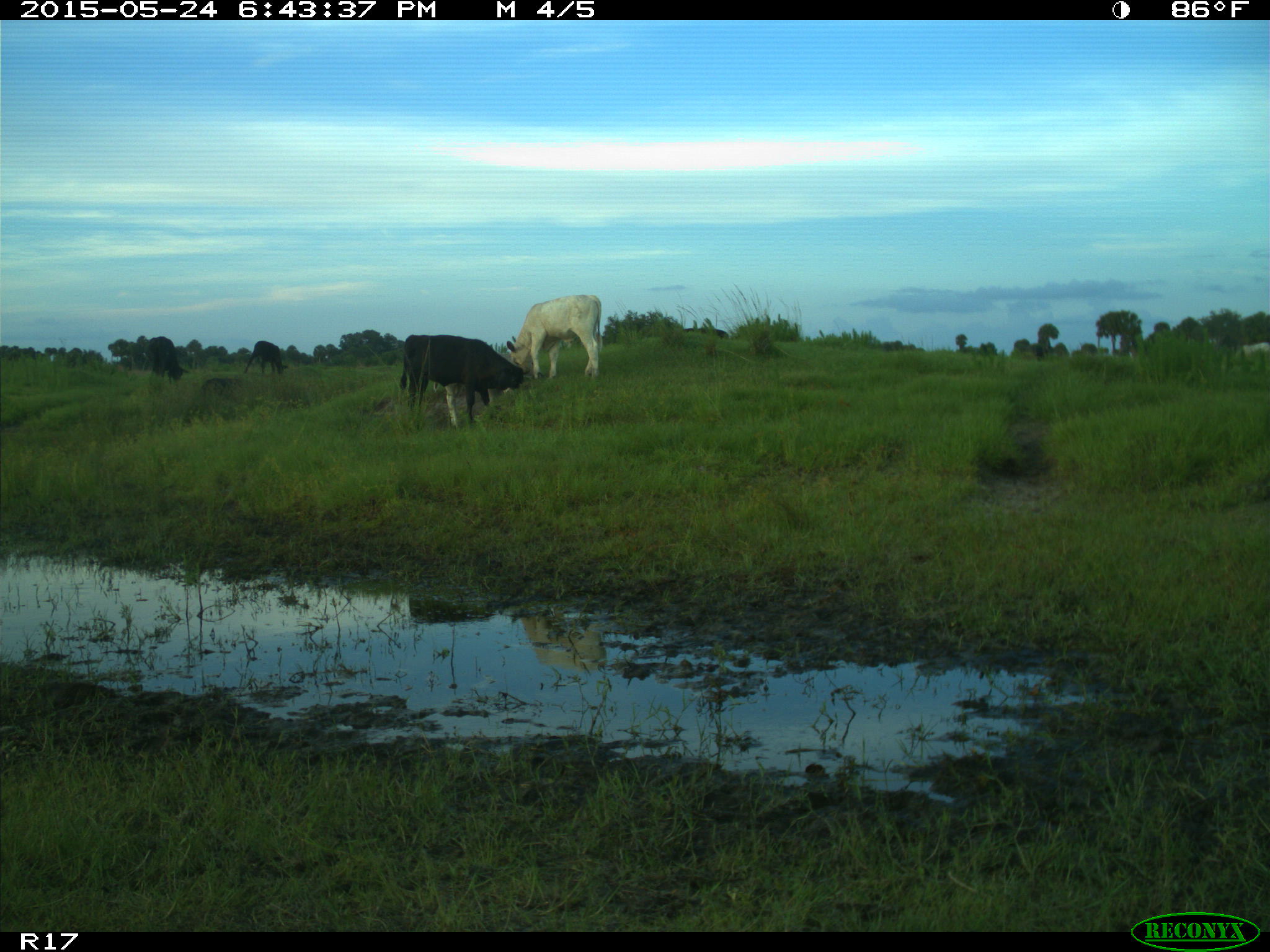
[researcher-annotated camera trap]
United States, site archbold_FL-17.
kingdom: Animalia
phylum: Chordata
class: Mammalia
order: Artiodactyla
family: Bovidae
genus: Bos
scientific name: Bos taurus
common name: domestic cow